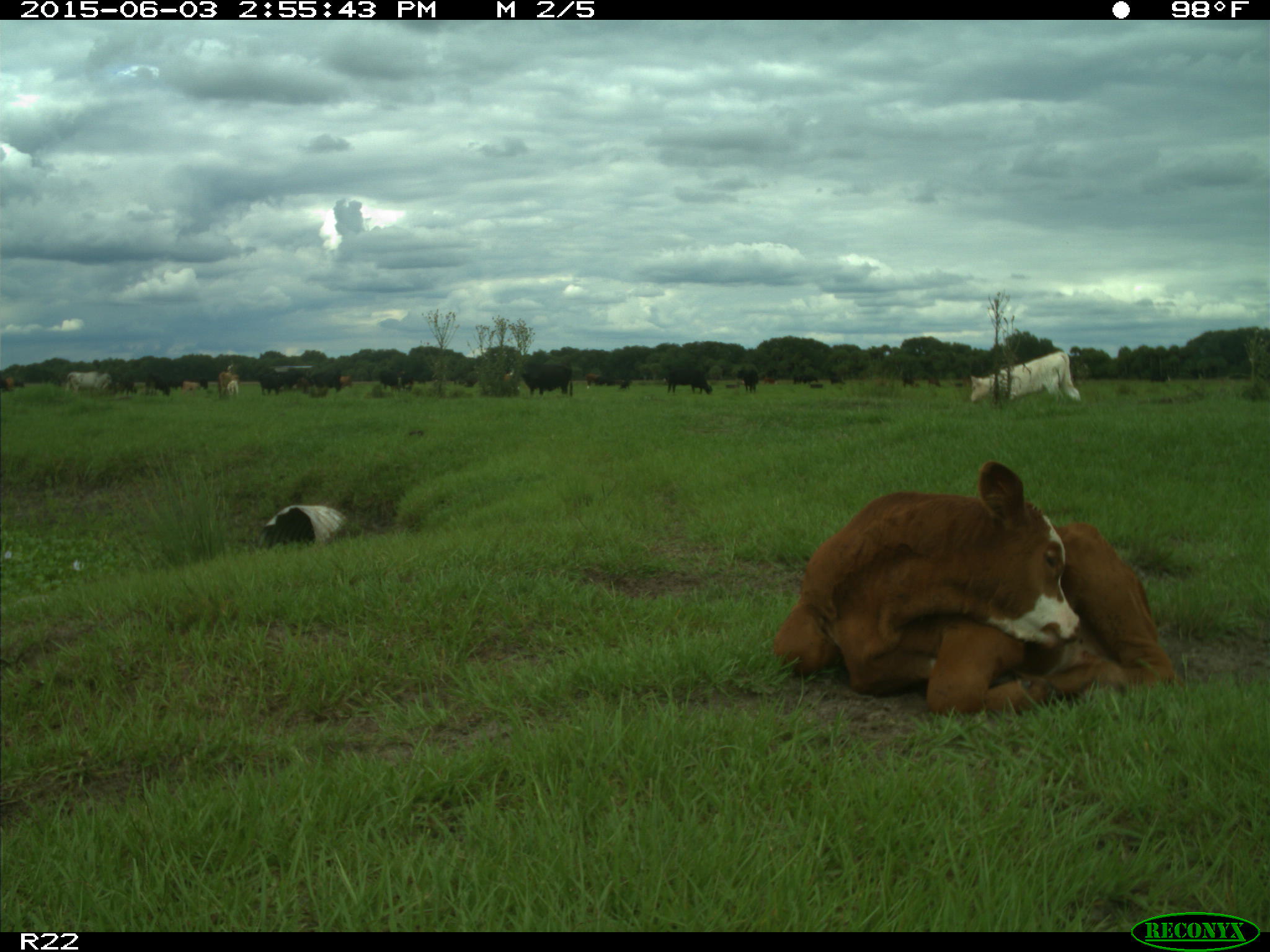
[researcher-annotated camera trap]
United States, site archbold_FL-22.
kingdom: Animalia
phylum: Chordata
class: Mammalia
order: Artiodactyla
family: Bovidae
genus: Bos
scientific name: Bos taurus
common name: domestic cow